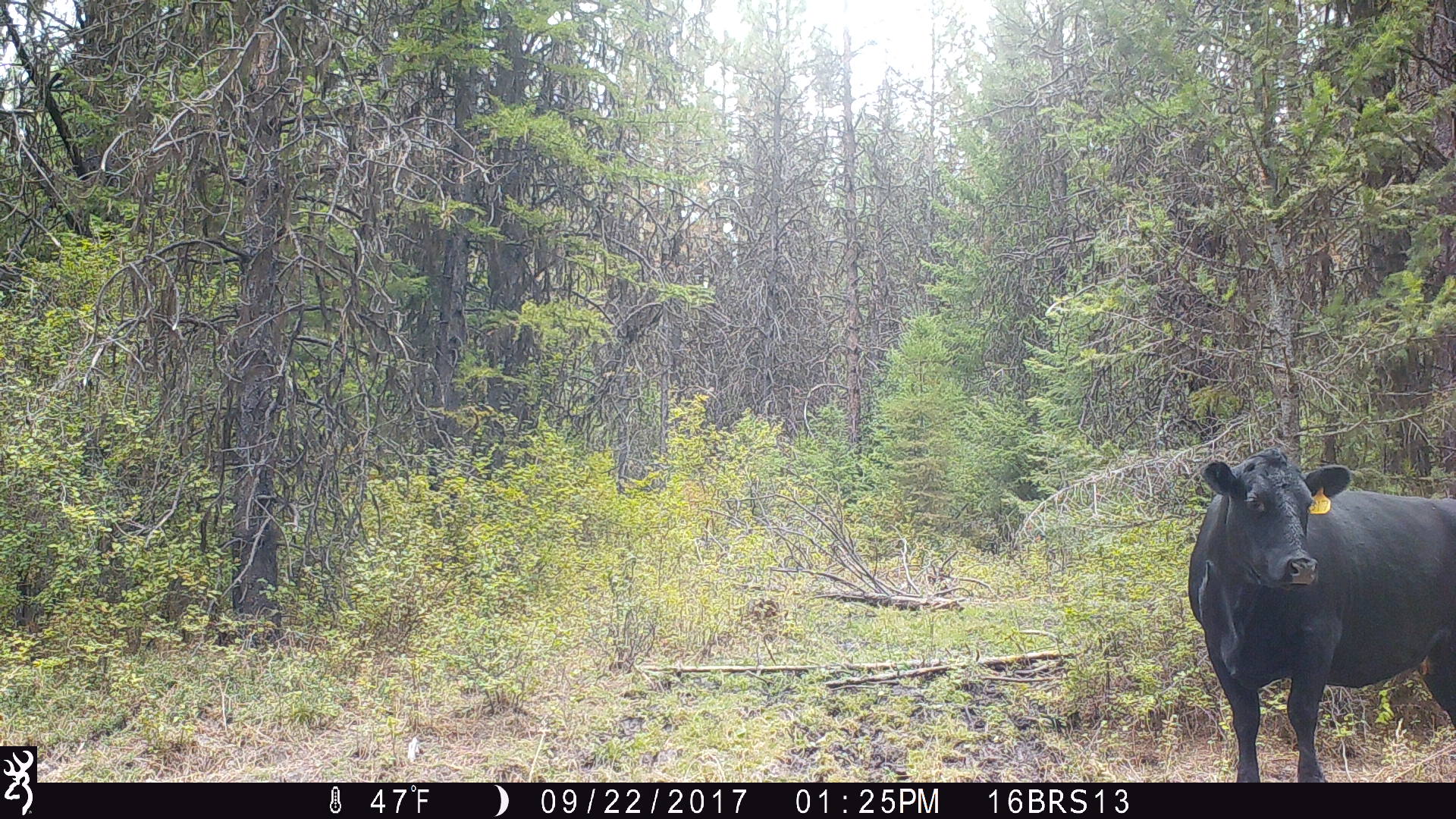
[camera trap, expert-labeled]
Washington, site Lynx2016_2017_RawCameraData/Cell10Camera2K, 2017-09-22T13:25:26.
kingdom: Animalia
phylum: Chordata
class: Mammalia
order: Artiodactyla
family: Bovidae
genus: Bos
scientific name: Bos taurus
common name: domestic cattle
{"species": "domestic cattle (Bos taurus)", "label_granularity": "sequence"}